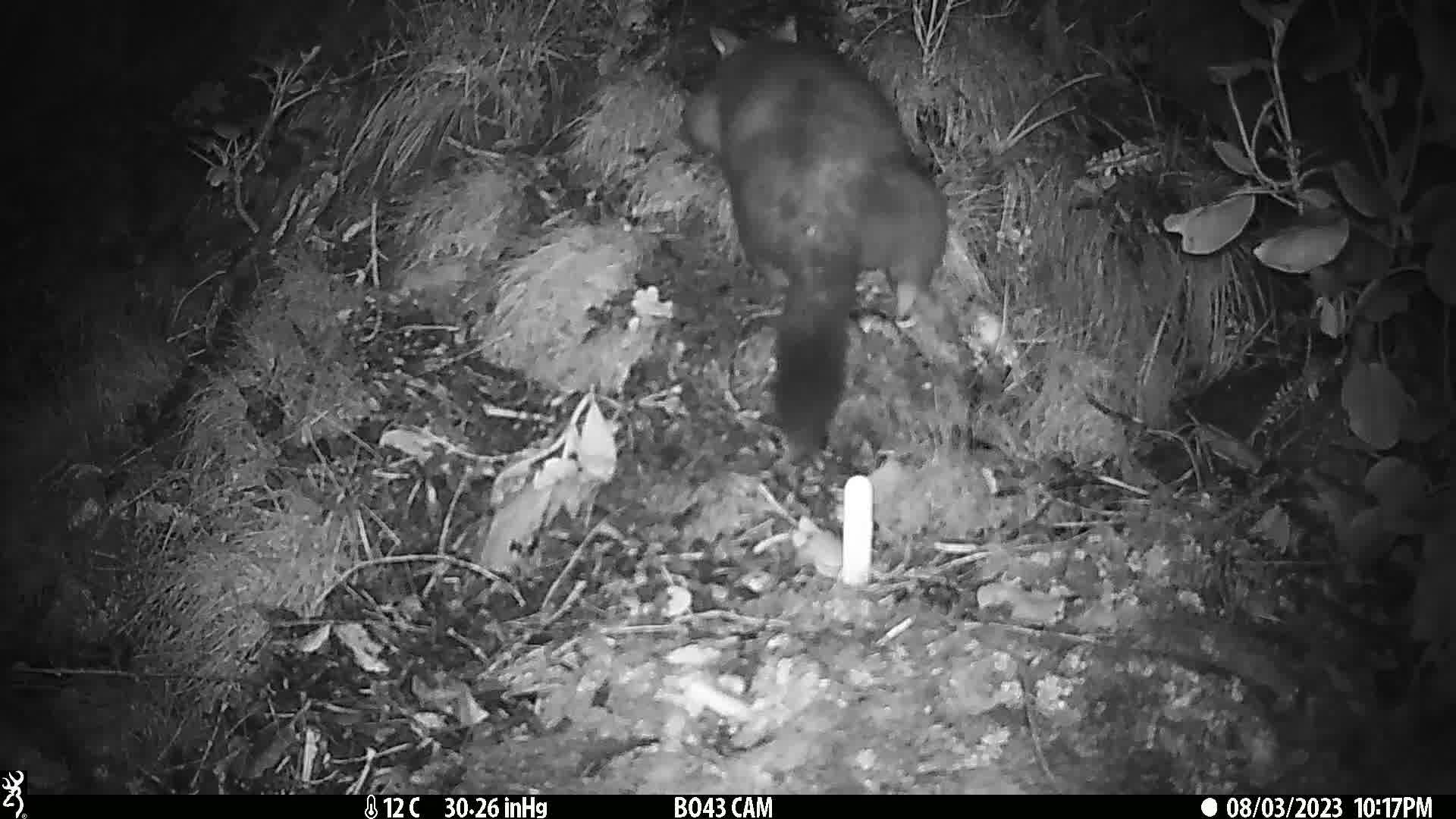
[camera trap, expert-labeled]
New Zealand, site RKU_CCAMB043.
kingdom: Animalia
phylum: Chordata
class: Mammalia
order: Diprotodontia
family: Phalangeridae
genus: Trichosurus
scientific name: Trichosurus vulpecula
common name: common brushtail possum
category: possum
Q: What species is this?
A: Possum (common brushtail possum) (Trichosurus vulpecula).